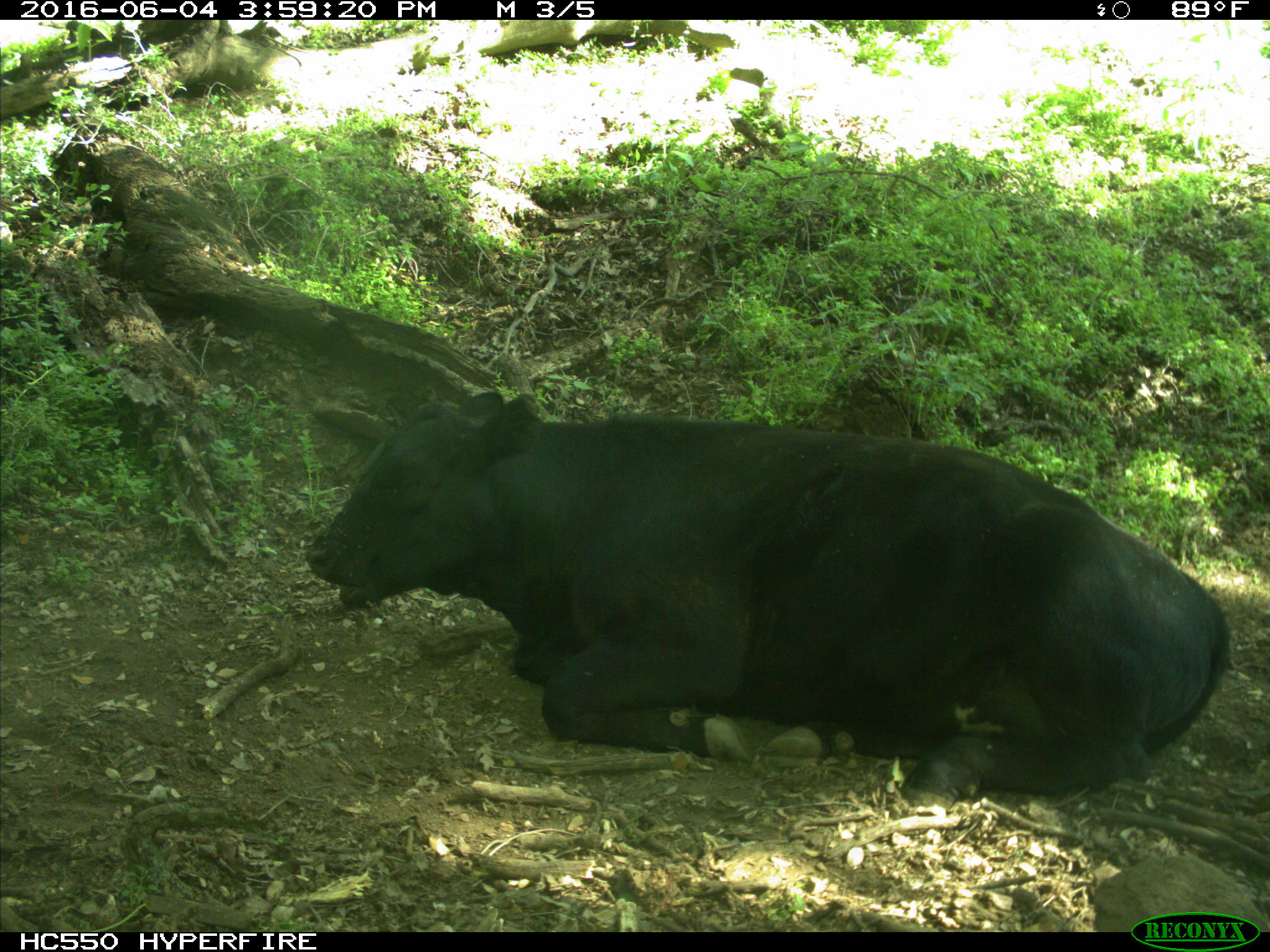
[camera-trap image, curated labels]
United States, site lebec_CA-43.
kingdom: Animalia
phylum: Chordata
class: Mammalia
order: Artiodactyla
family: Bovidae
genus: Bos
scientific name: Bos taurus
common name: domestic cow